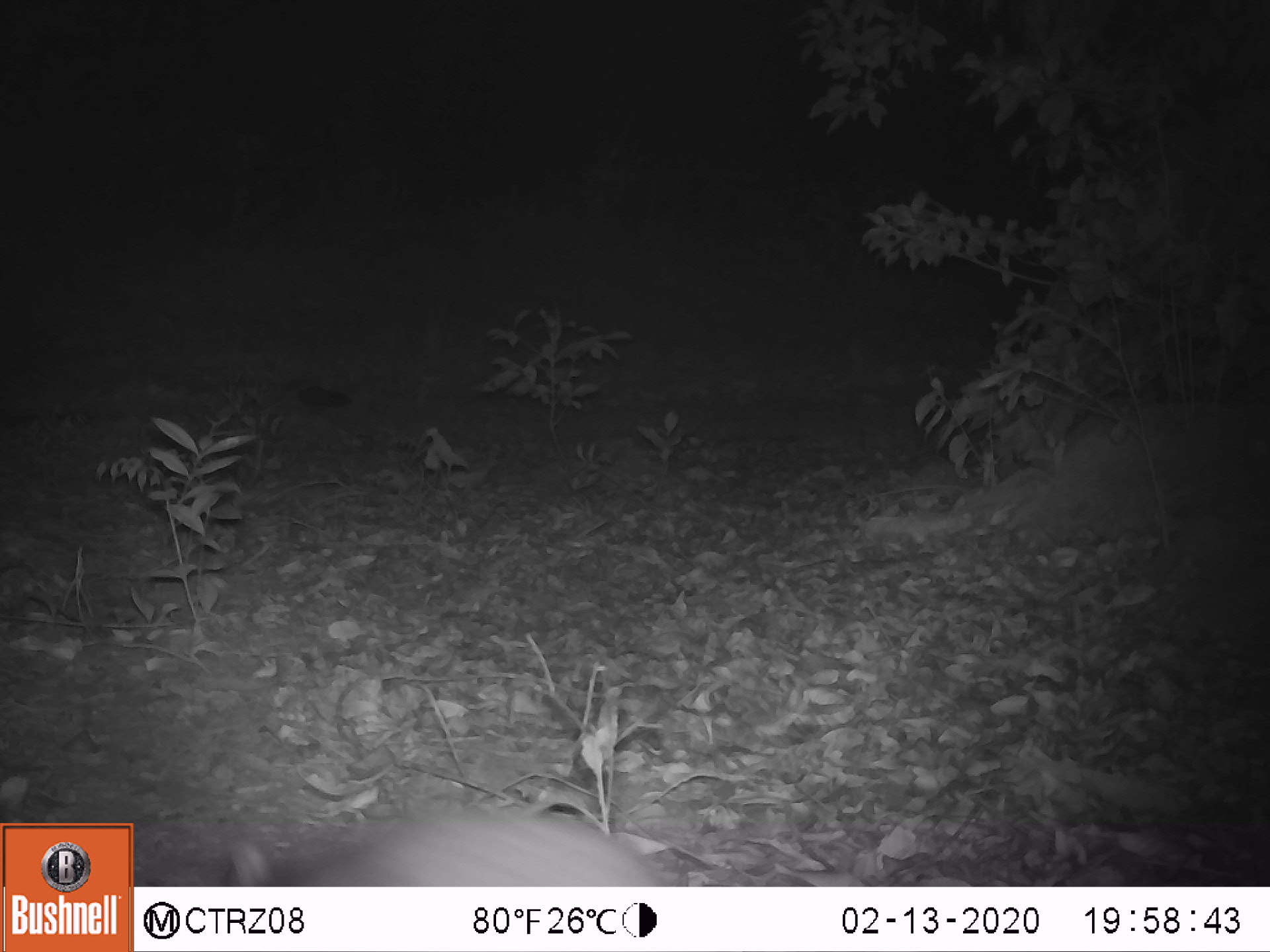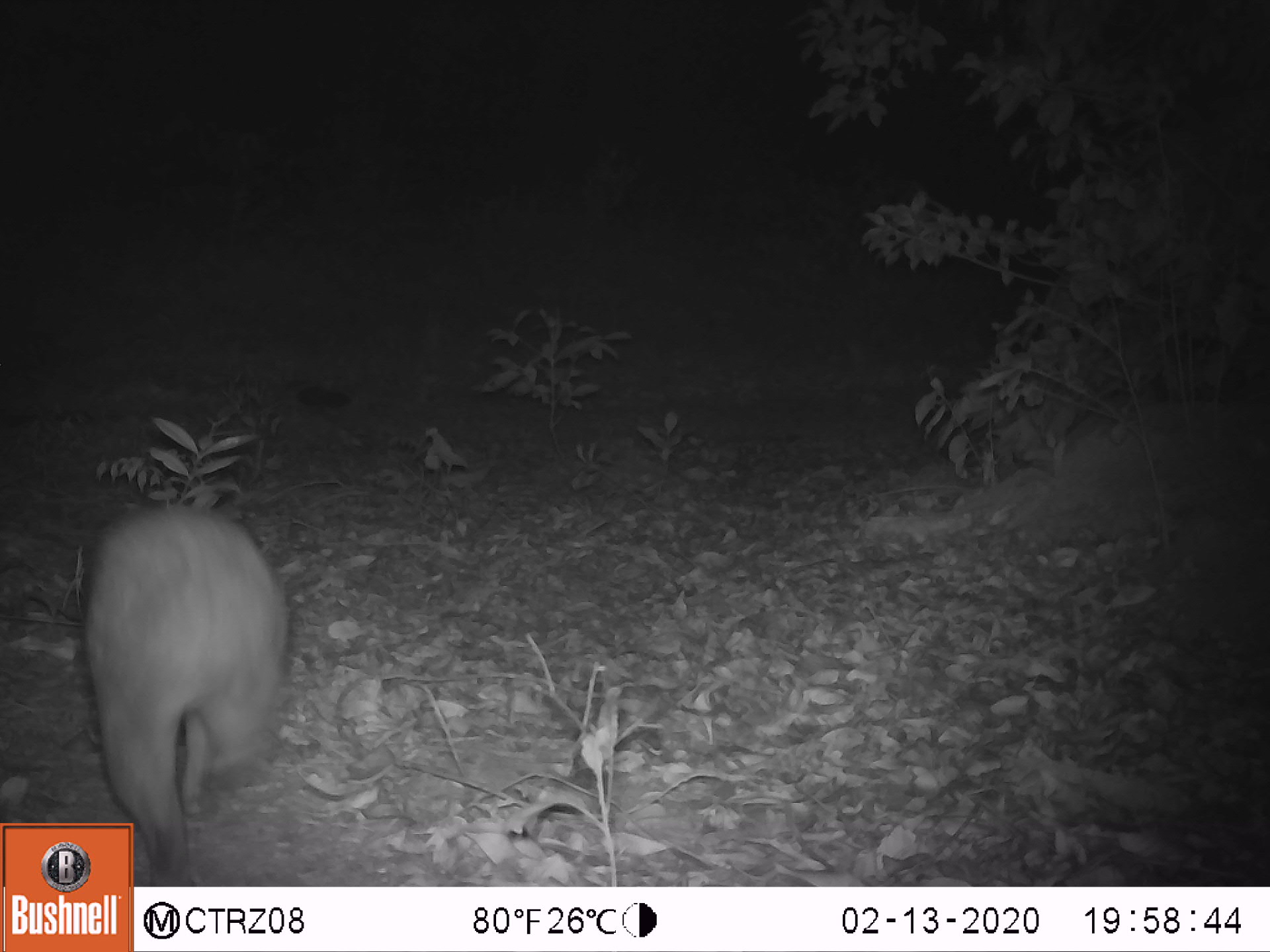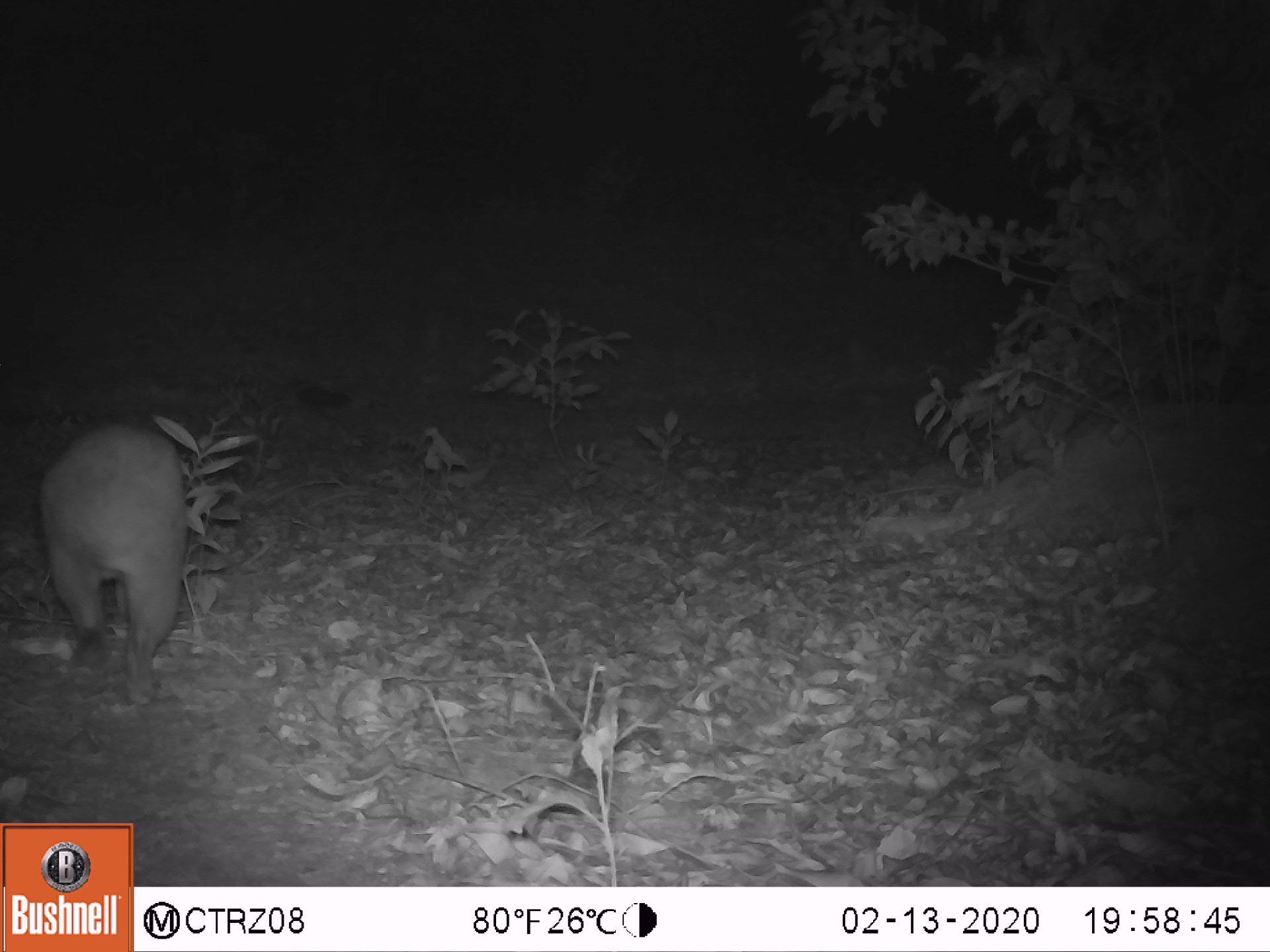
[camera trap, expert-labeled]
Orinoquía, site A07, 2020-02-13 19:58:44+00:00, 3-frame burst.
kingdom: Animalia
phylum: Chordata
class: Mammalia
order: Rodentia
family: Cuniculidae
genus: Cuniculus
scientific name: Cuniculus paca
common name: spotted paca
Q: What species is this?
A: Spotted paca (Cuniculus paca).